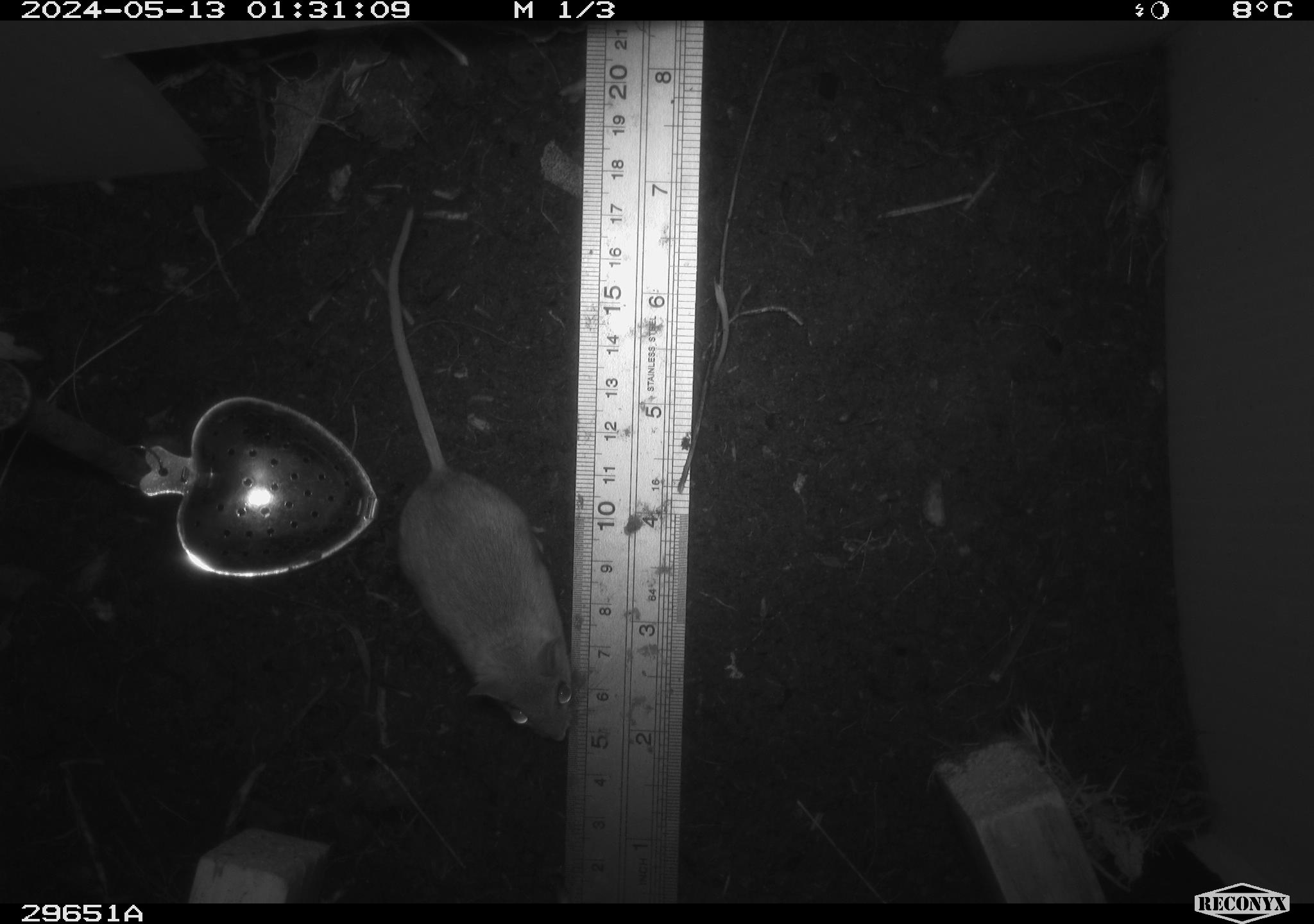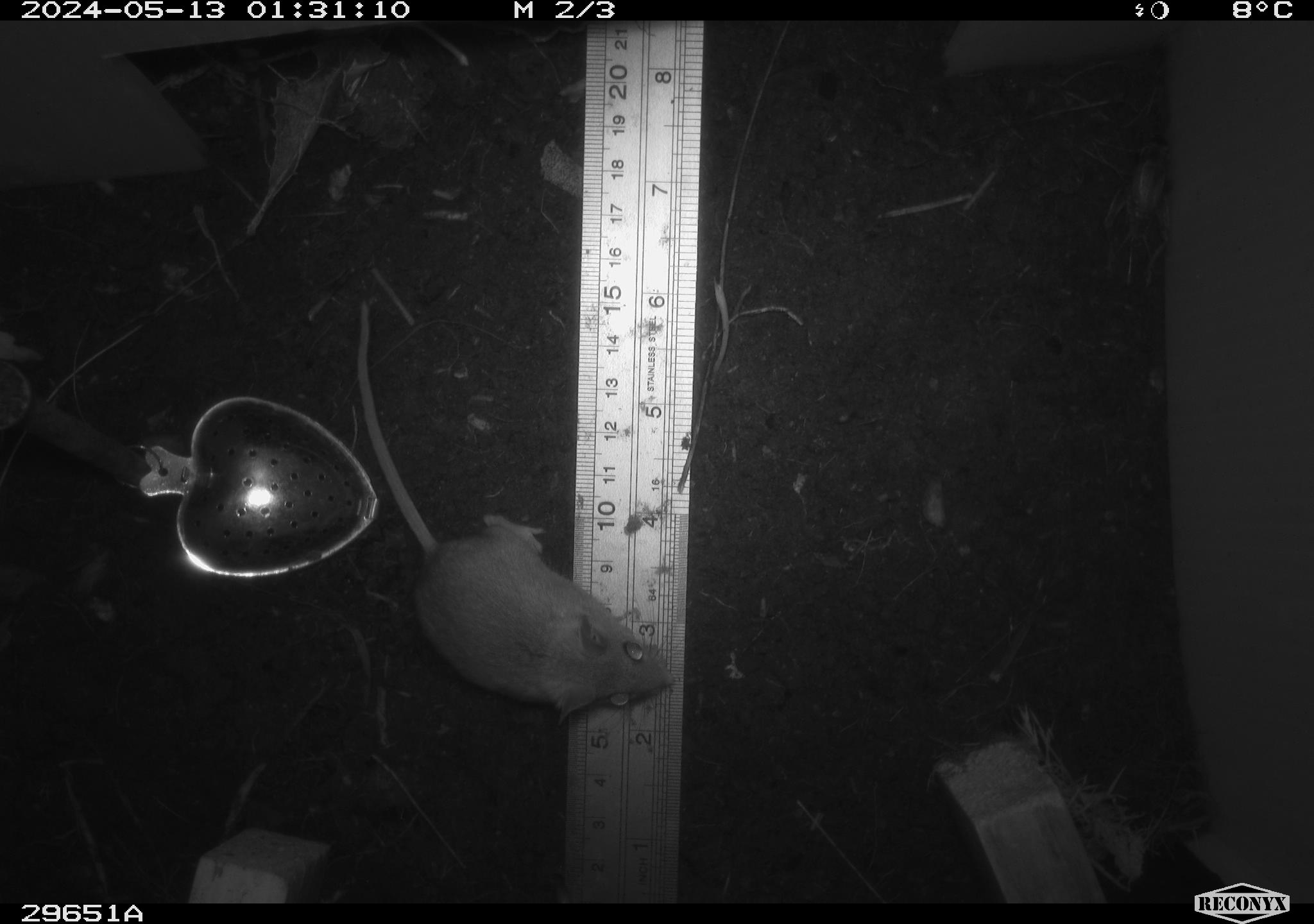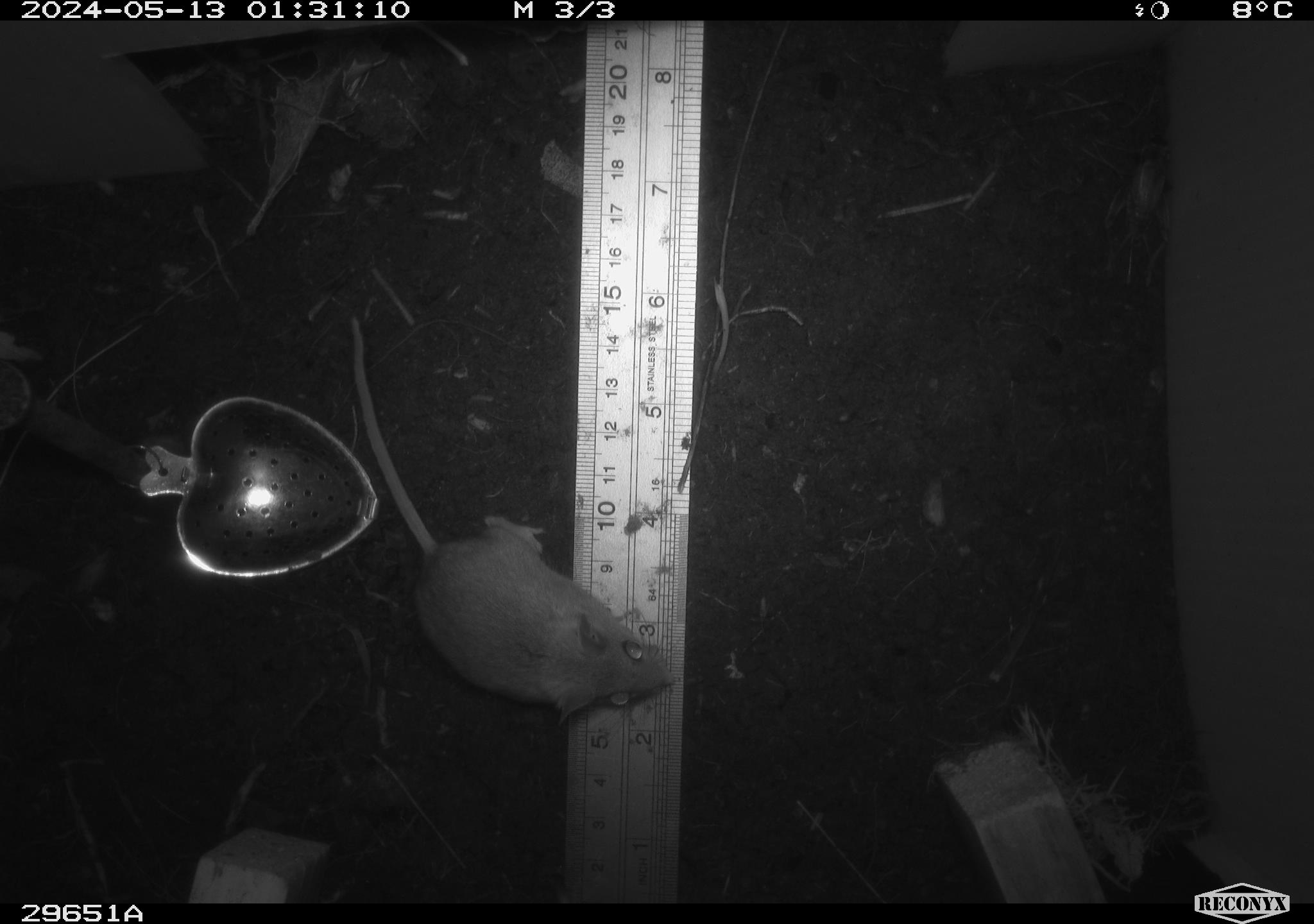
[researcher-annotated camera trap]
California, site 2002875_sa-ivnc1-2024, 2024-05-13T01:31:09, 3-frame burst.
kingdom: Animalia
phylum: Chordata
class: Mammalia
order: Rodentia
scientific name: Rodentia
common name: mouse species